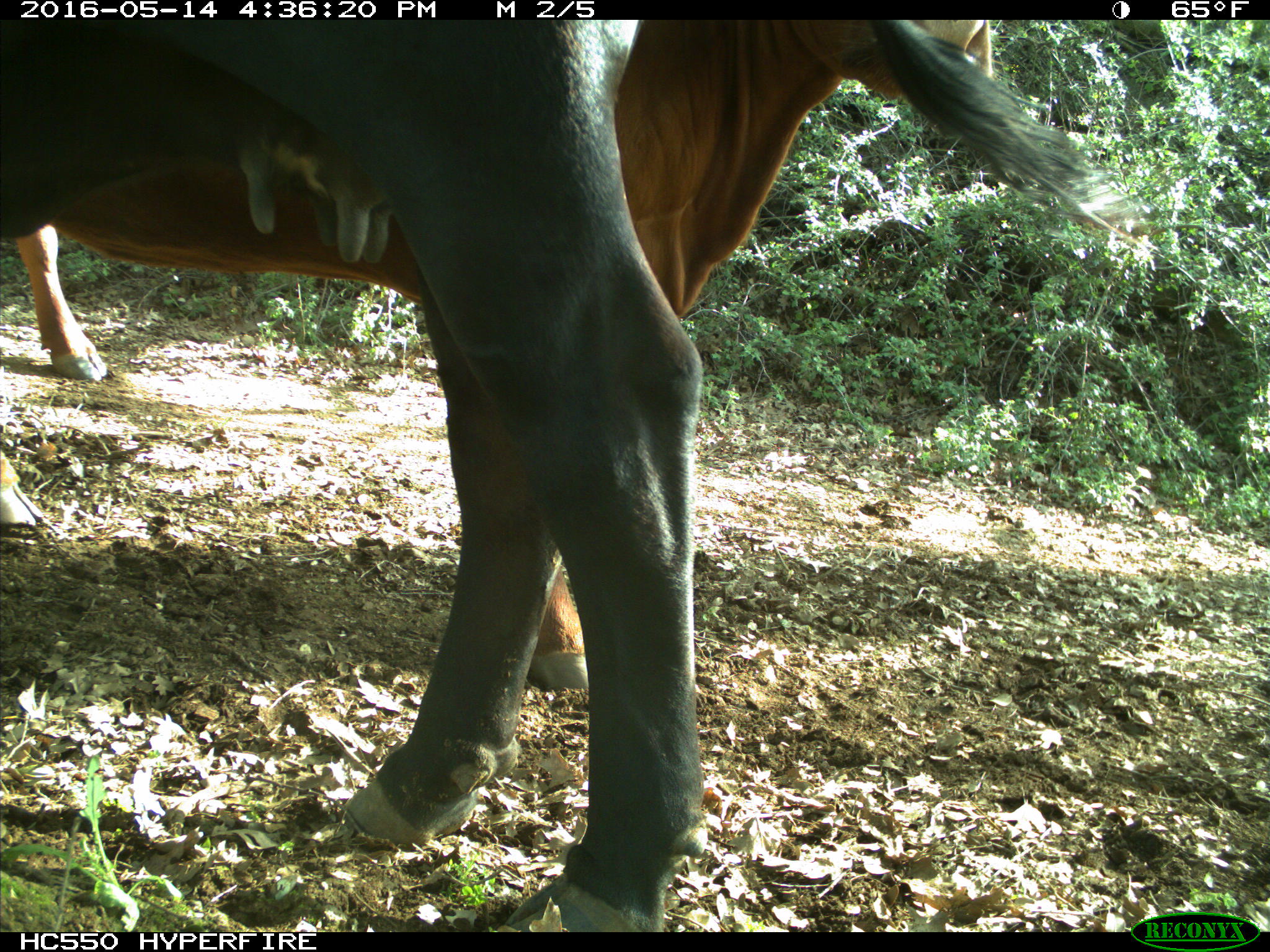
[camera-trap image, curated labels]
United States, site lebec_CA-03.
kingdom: Animalia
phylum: Chordata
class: Mammalia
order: Artiodactyla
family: Bovidae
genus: Bos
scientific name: Bos taurus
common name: domestic cow